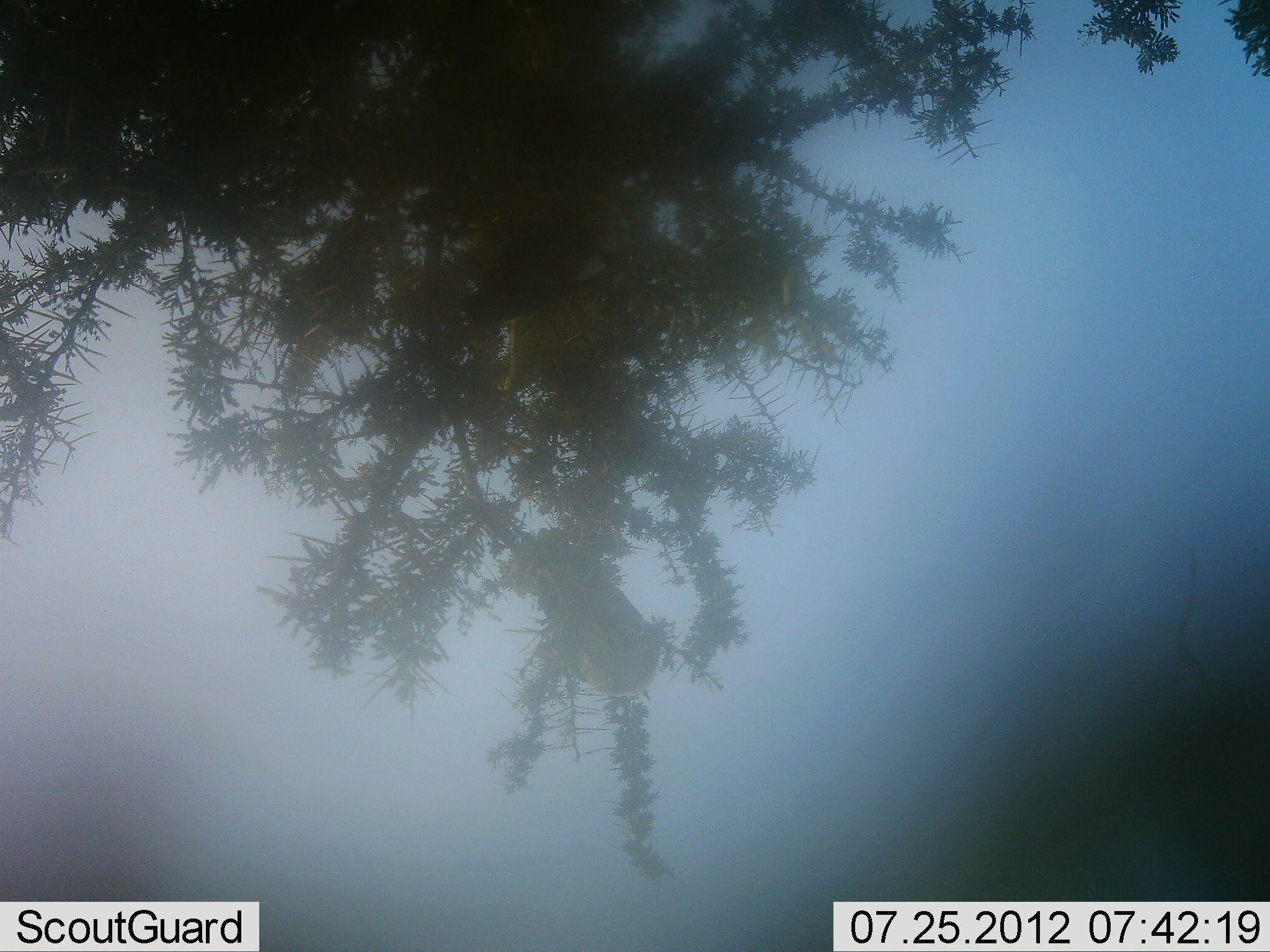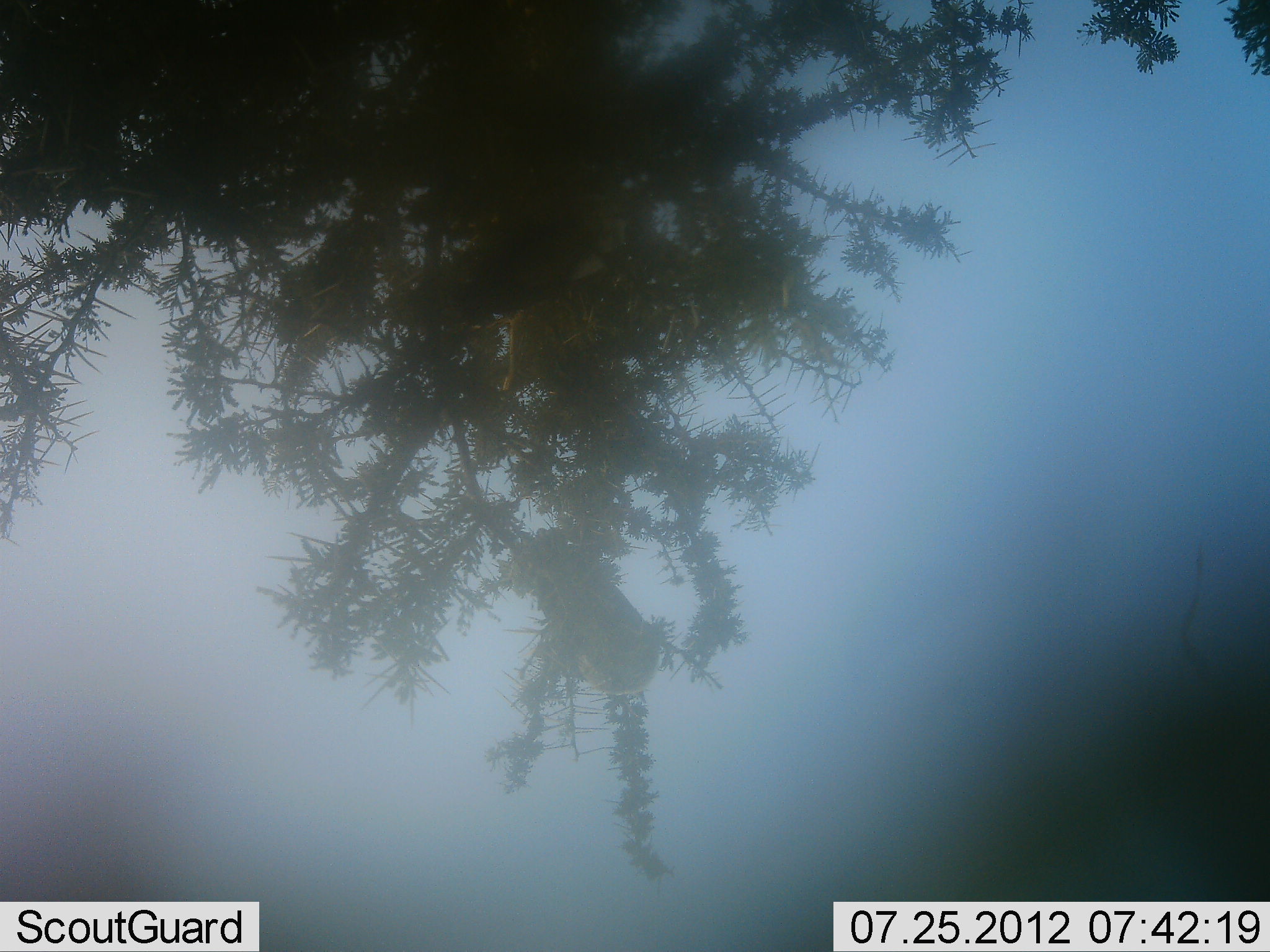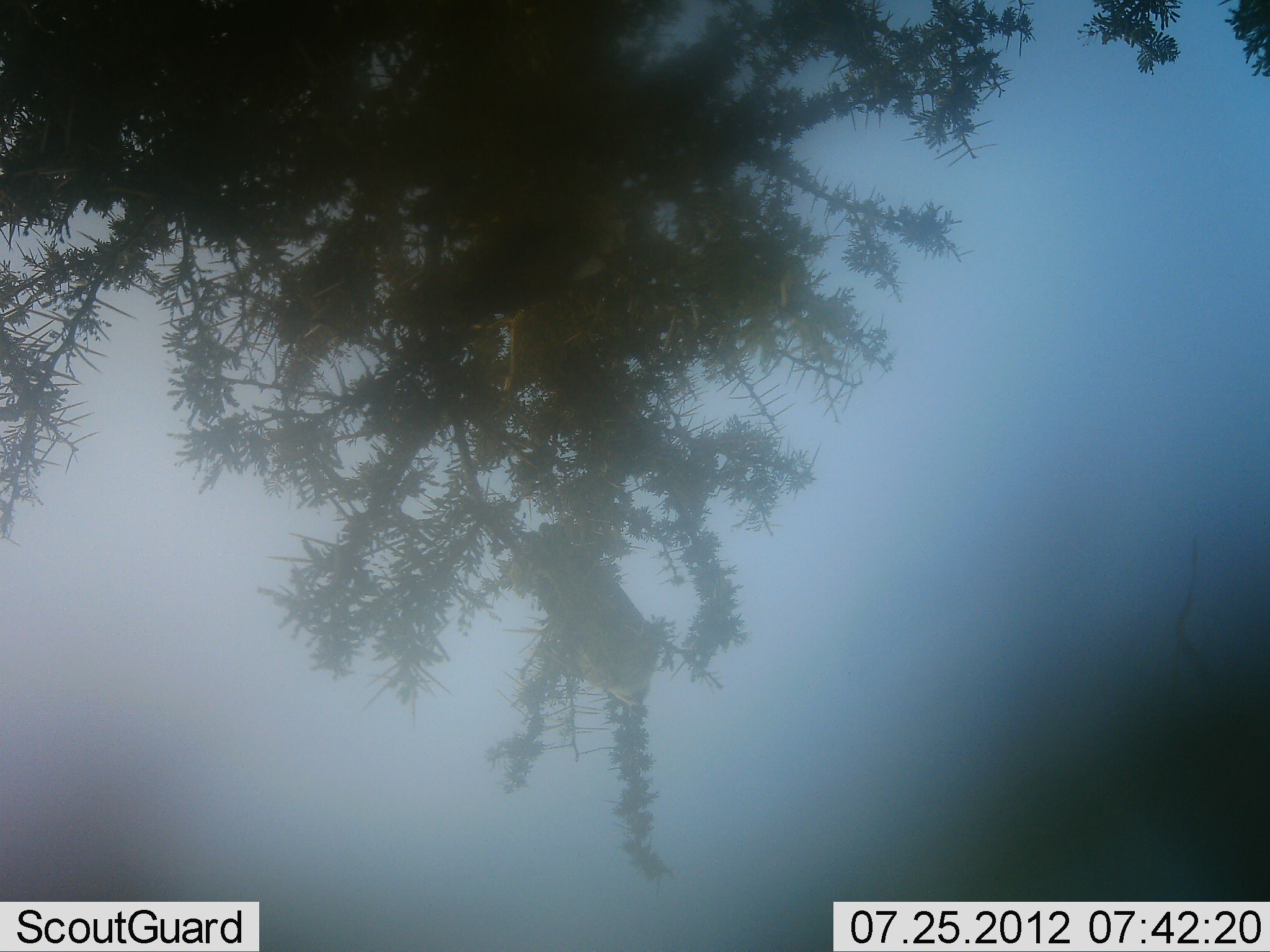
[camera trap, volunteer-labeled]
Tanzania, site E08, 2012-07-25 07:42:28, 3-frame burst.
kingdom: Animalia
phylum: Chordata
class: Aves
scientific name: Aves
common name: bird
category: otherbird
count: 1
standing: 33%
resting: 44%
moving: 11%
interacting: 0%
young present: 0%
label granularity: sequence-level